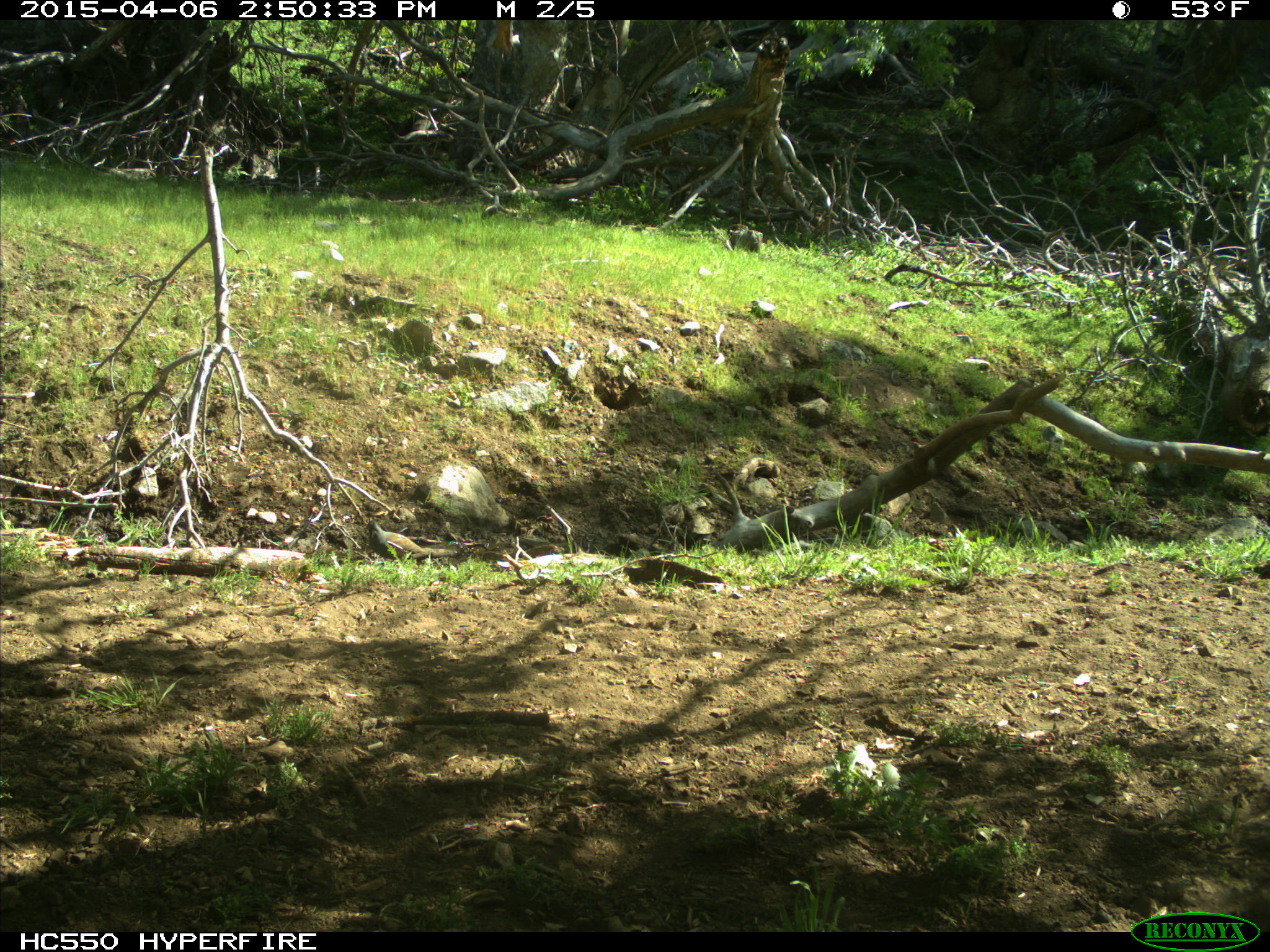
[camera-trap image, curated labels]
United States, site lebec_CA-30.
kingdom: Animalia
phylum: Chordata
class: Aves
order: Galliformes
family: Odontophoridae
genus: Callipepla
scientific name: Callipepla californica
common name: california quail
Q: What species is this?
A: Callipepla californica (california quail).